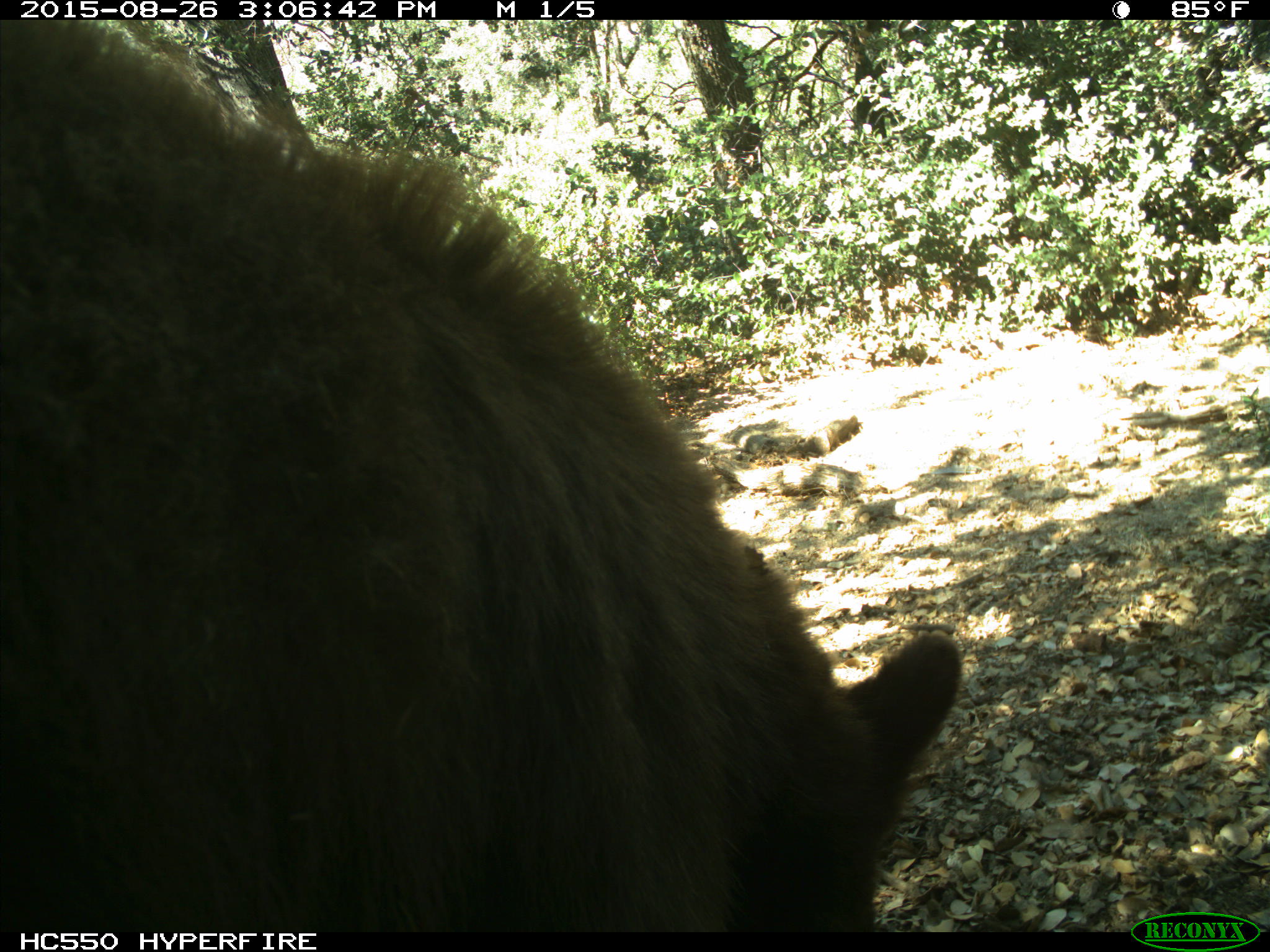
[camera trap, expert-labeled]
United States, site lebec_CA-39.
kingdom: Animalia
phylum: Chordata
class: Mammalia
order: Carnivora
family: Ursidae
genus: Ursus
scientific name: Ursus americanus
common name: american black bear